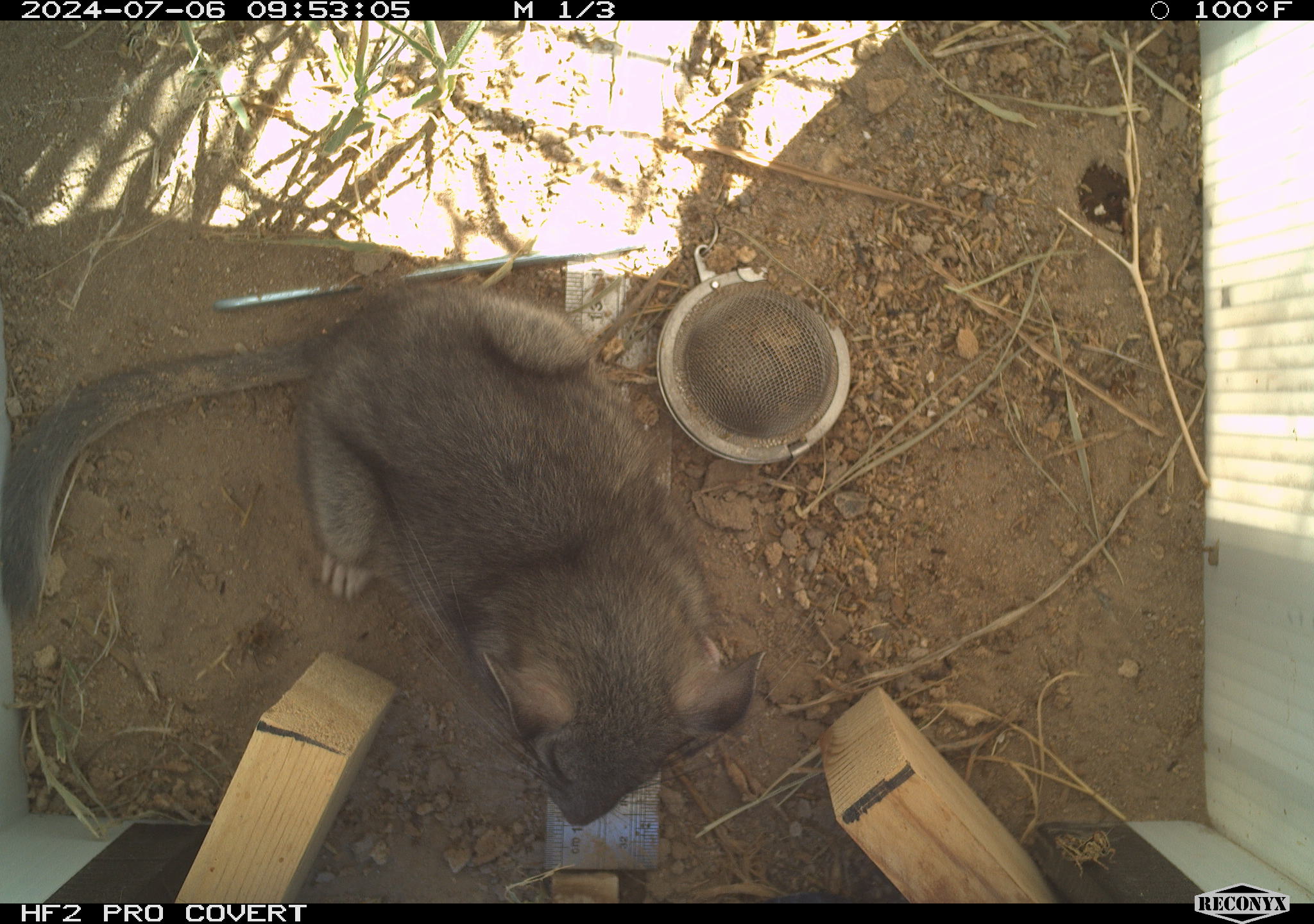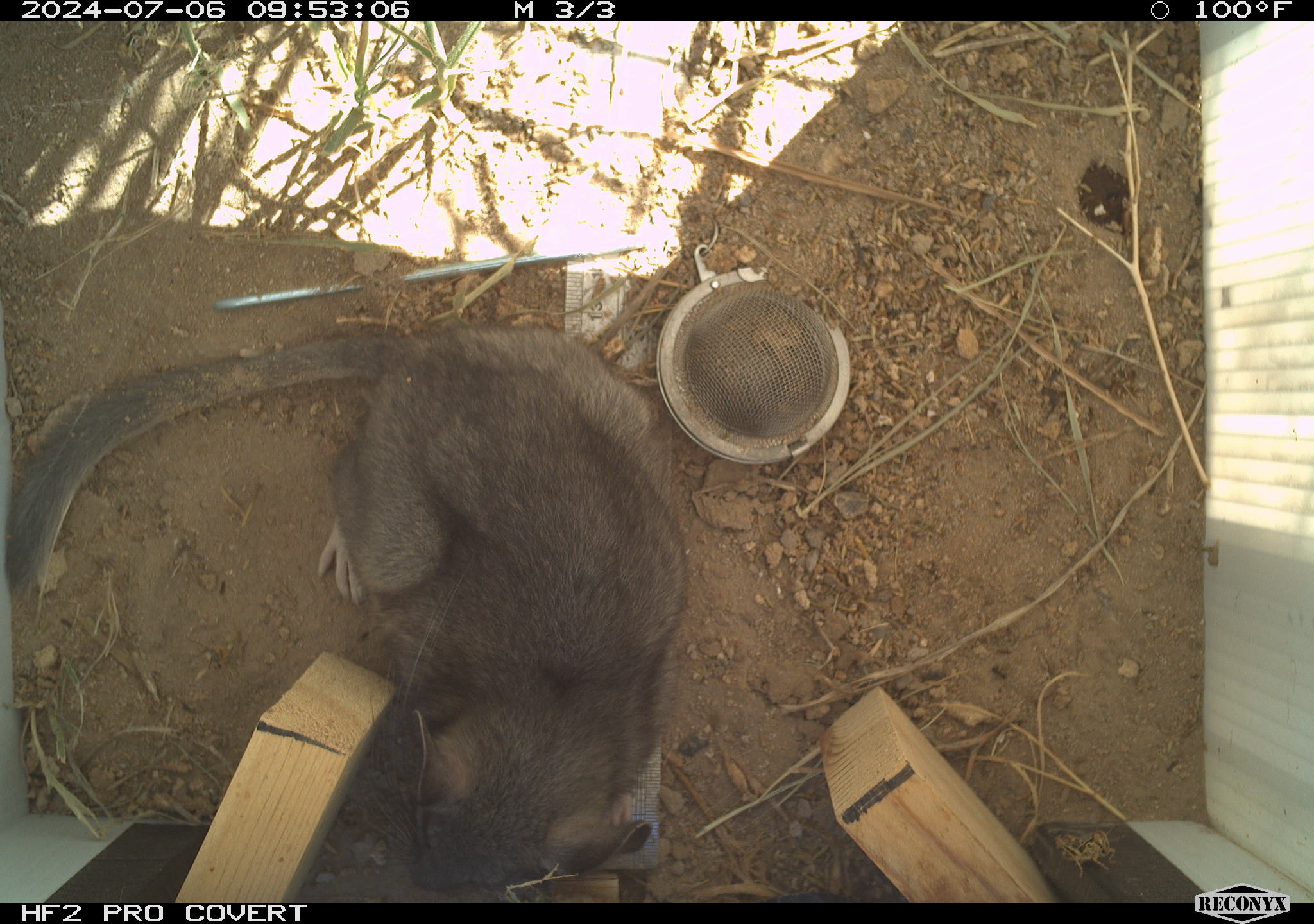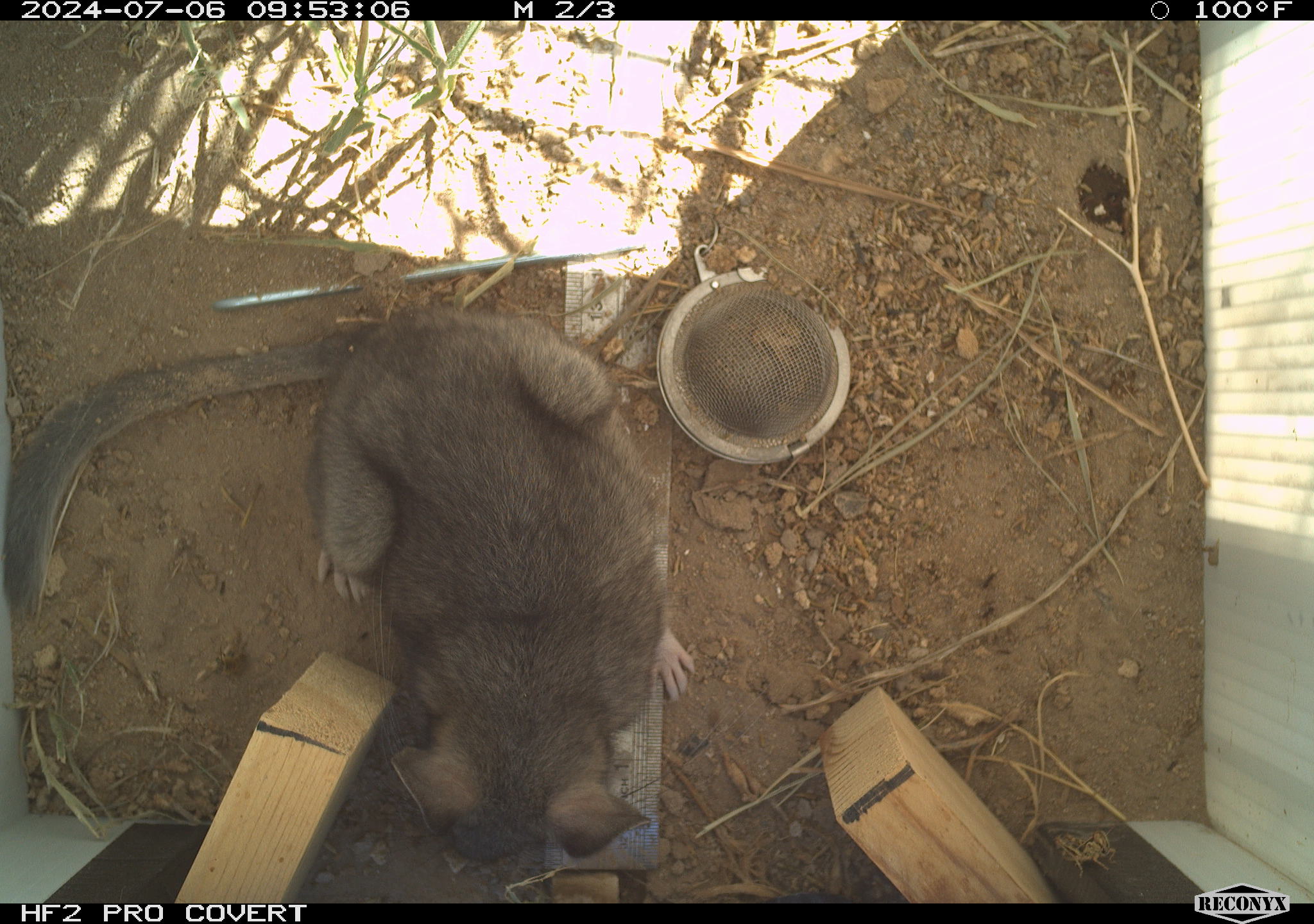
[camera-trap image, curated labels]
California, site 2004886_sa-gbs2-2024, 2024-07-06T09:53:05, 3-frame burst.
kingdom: Animalia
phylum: Chordata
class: Mammalia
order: Rodentia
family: Cricetidae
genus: Neotoma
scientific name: Neotoma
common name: pack rat or woodrat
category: neotoma species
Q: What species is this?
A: Neotoma species (pack rat or woodrat) (Neotoma).